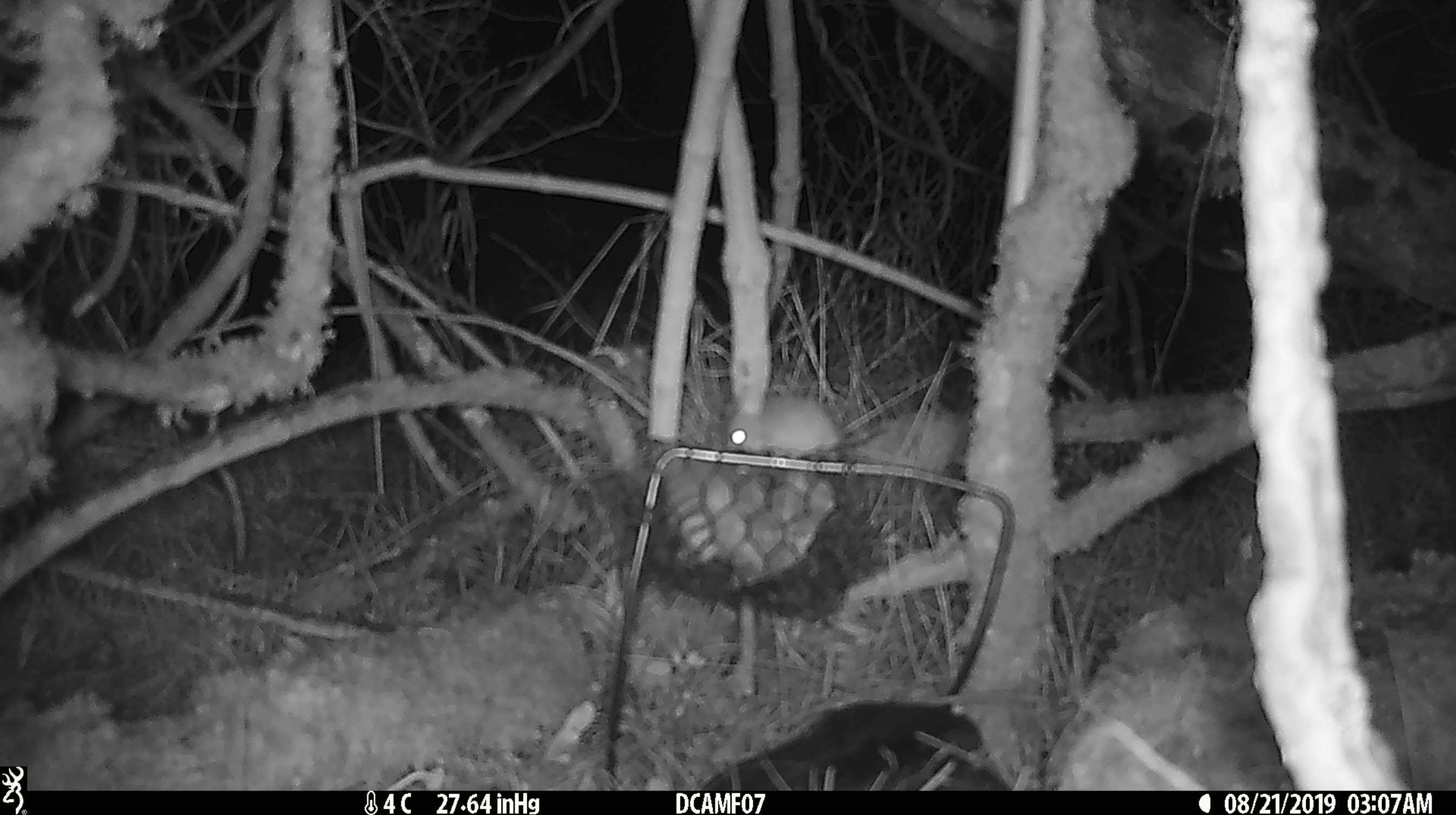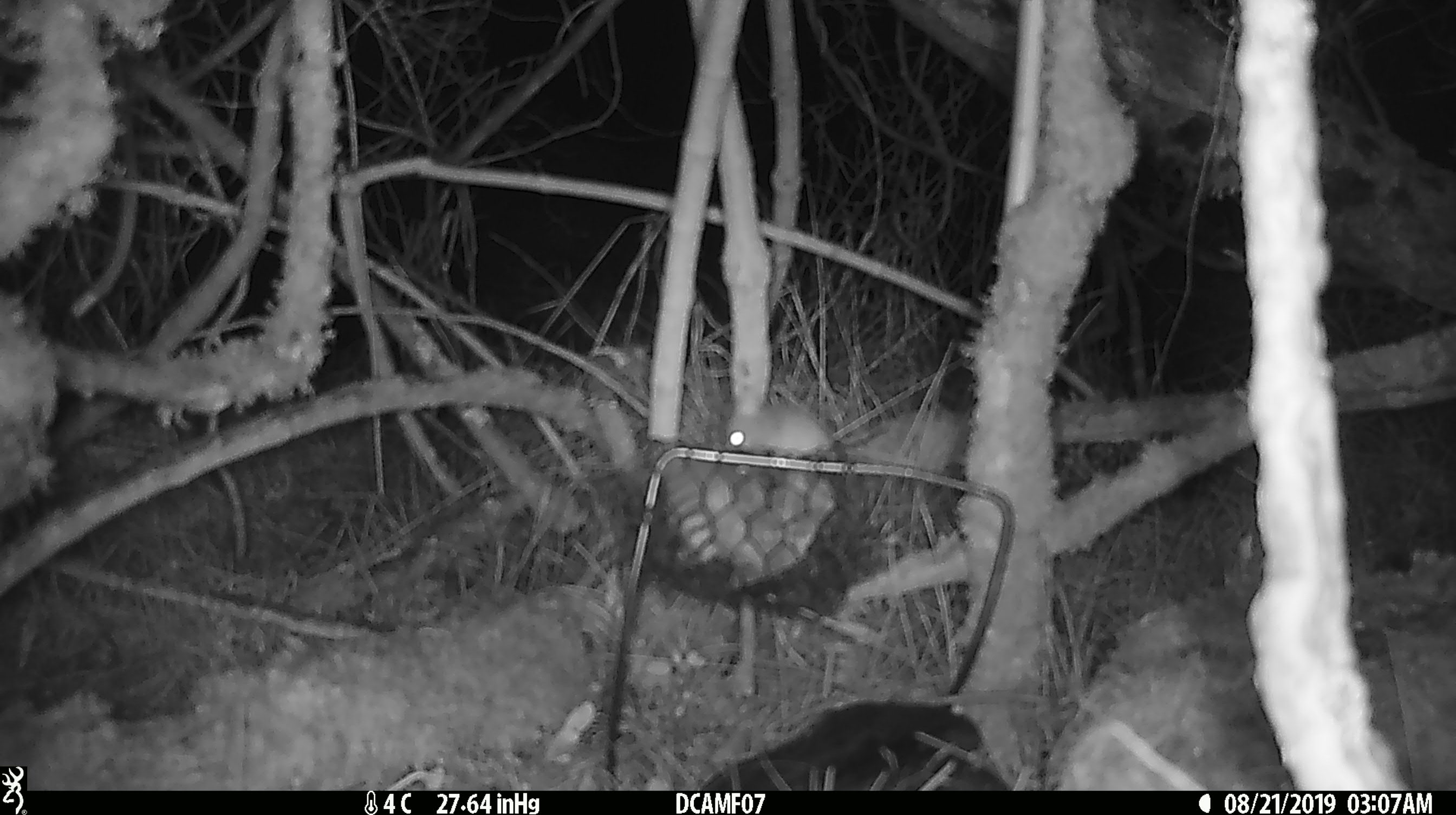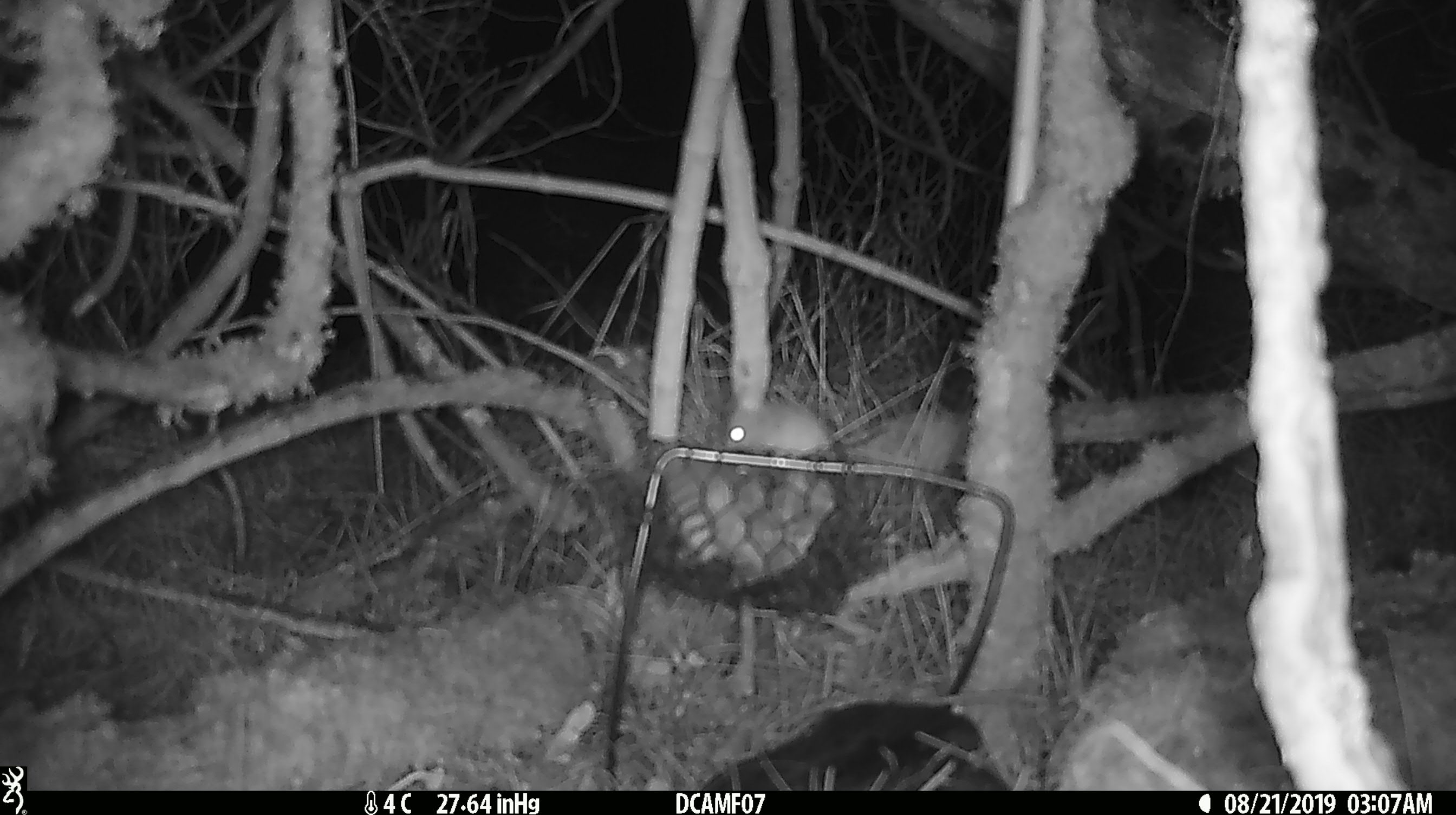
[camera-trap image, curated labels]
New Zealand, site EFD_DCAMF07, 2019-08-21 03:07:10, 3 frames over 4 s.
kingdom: Animalia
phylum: Chordata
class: Mammalia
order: Rodentia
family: Muridae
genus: Mus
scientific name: Mus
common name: mouse